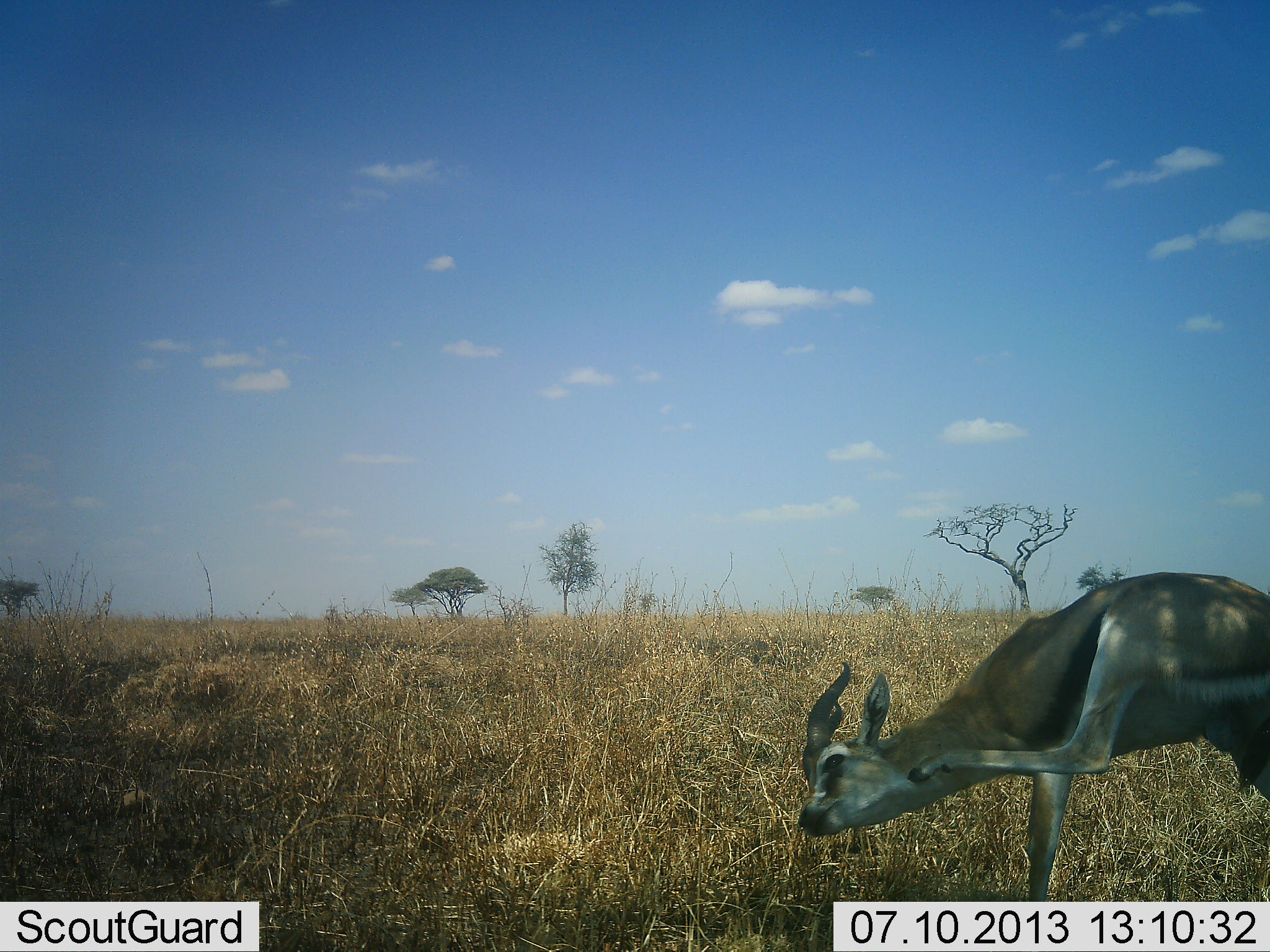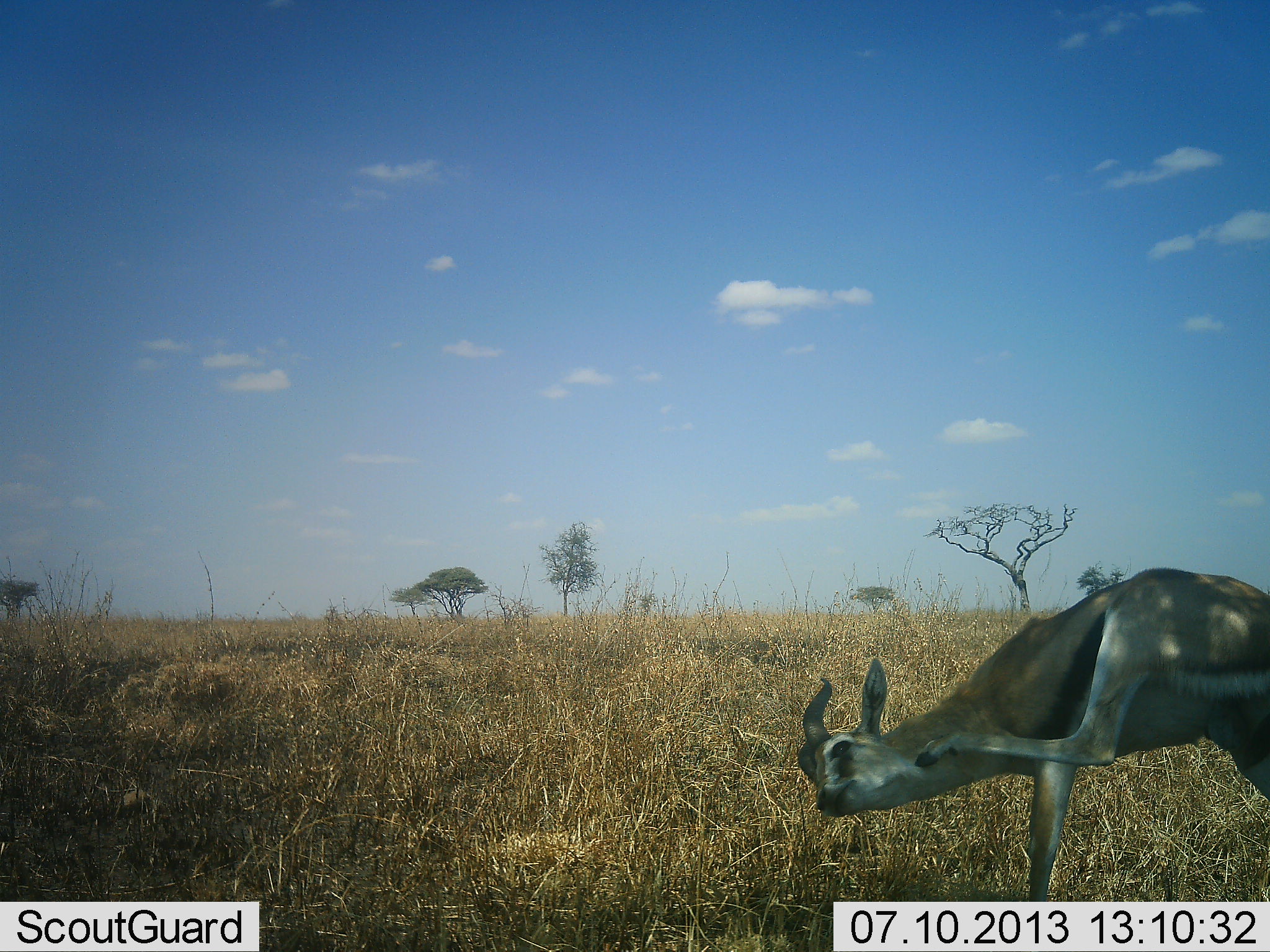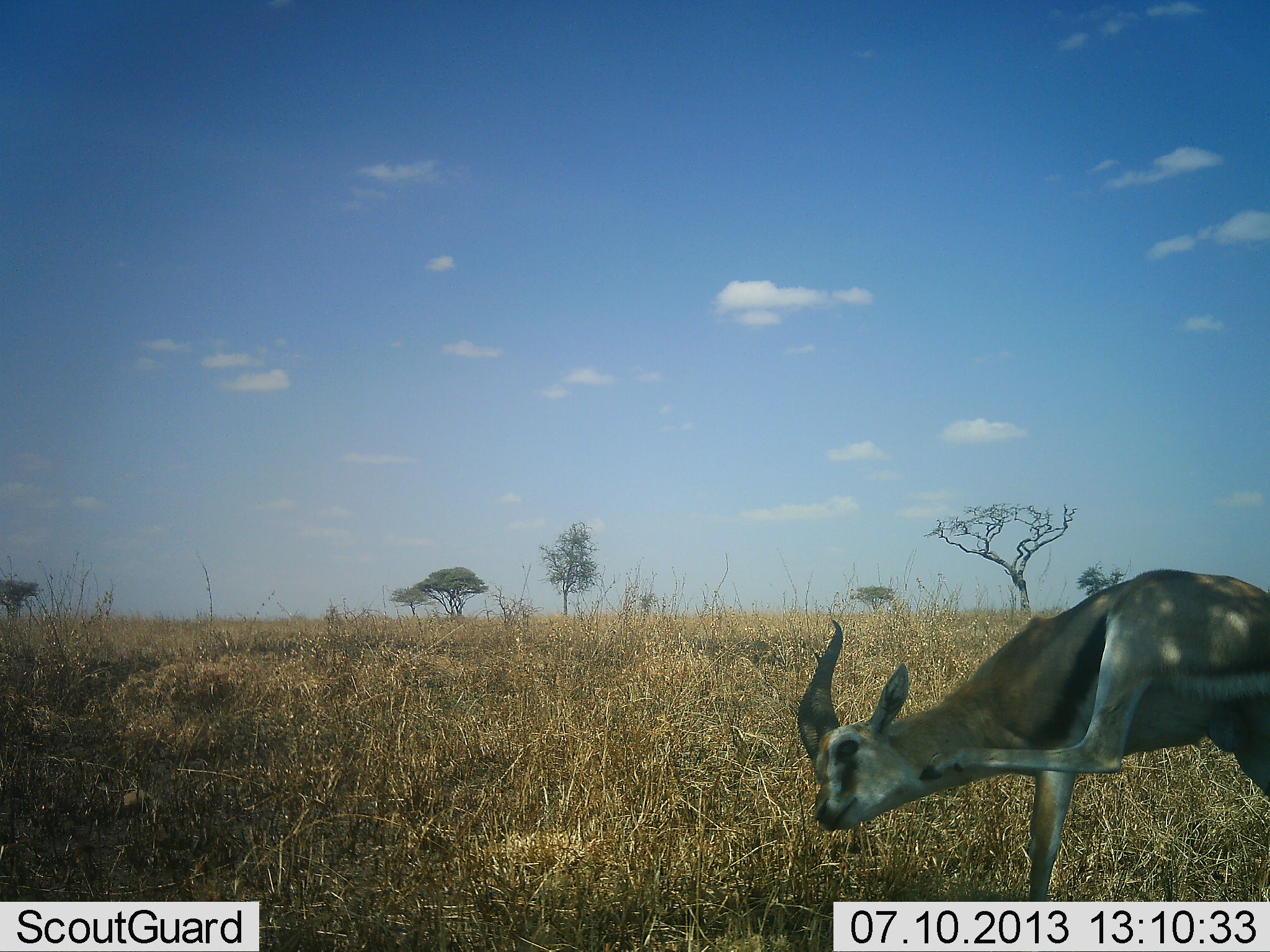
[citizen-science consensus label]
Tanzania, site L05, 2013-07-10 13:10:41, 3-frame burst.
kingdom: Animalia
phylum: Chordata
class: Mammalia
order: Artiodactyla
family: Bovidae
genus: Eudorcas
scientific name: Eudorcas thomsonii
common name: thomson's gazelle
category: gazellethomsons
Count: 1.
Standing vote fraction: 76%.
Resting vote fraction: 6%.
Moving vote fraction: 18%.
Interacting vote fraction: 9%.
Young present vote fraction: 0%.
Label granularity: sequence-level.